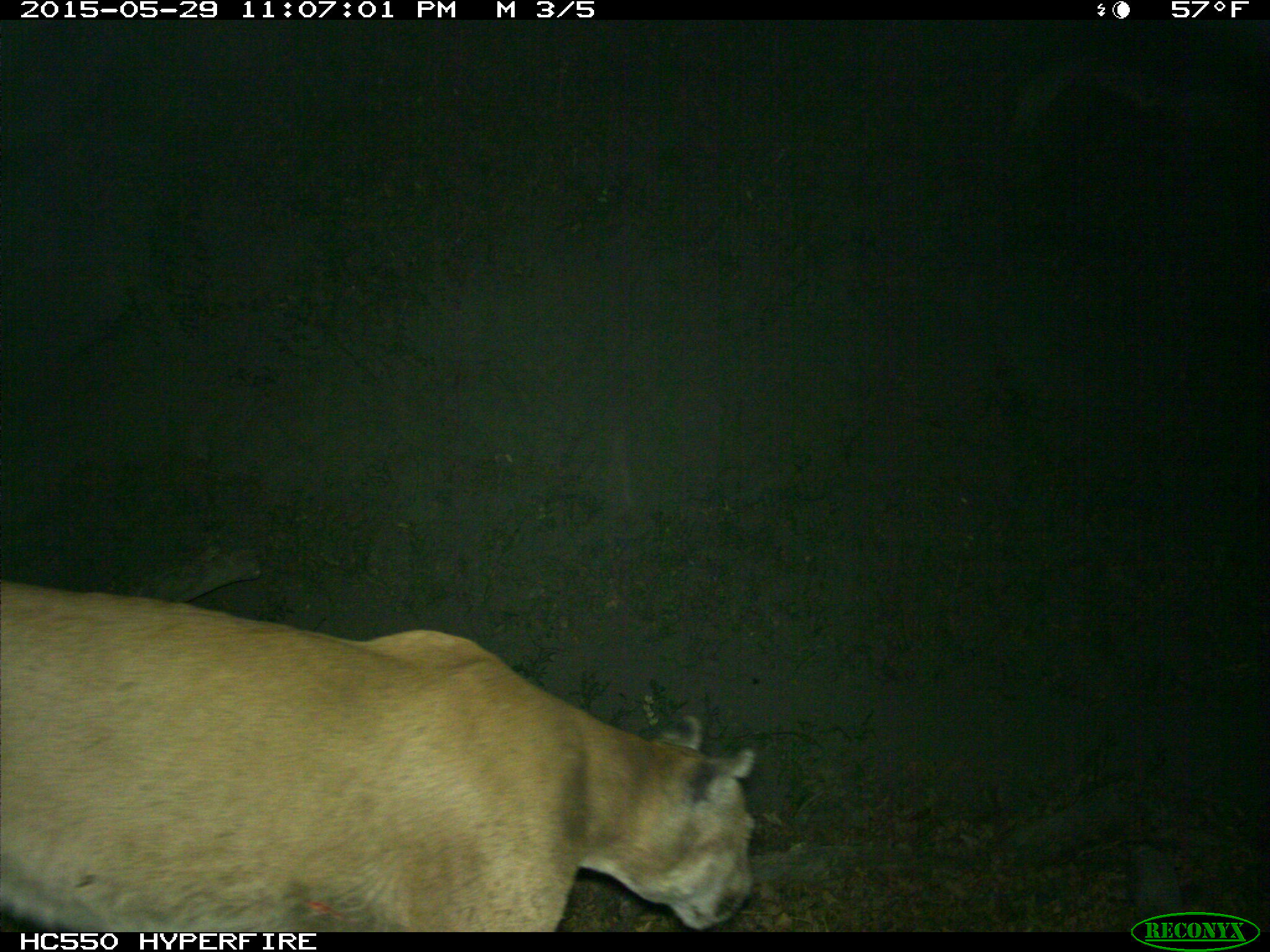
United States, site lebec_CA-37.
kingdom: Animalia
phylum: Chordata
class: Mammalia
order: Carnivora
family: Felidae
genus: Puma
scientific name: Puma concolor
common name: mountain lion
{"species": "Puma concolor (mountain lion)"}